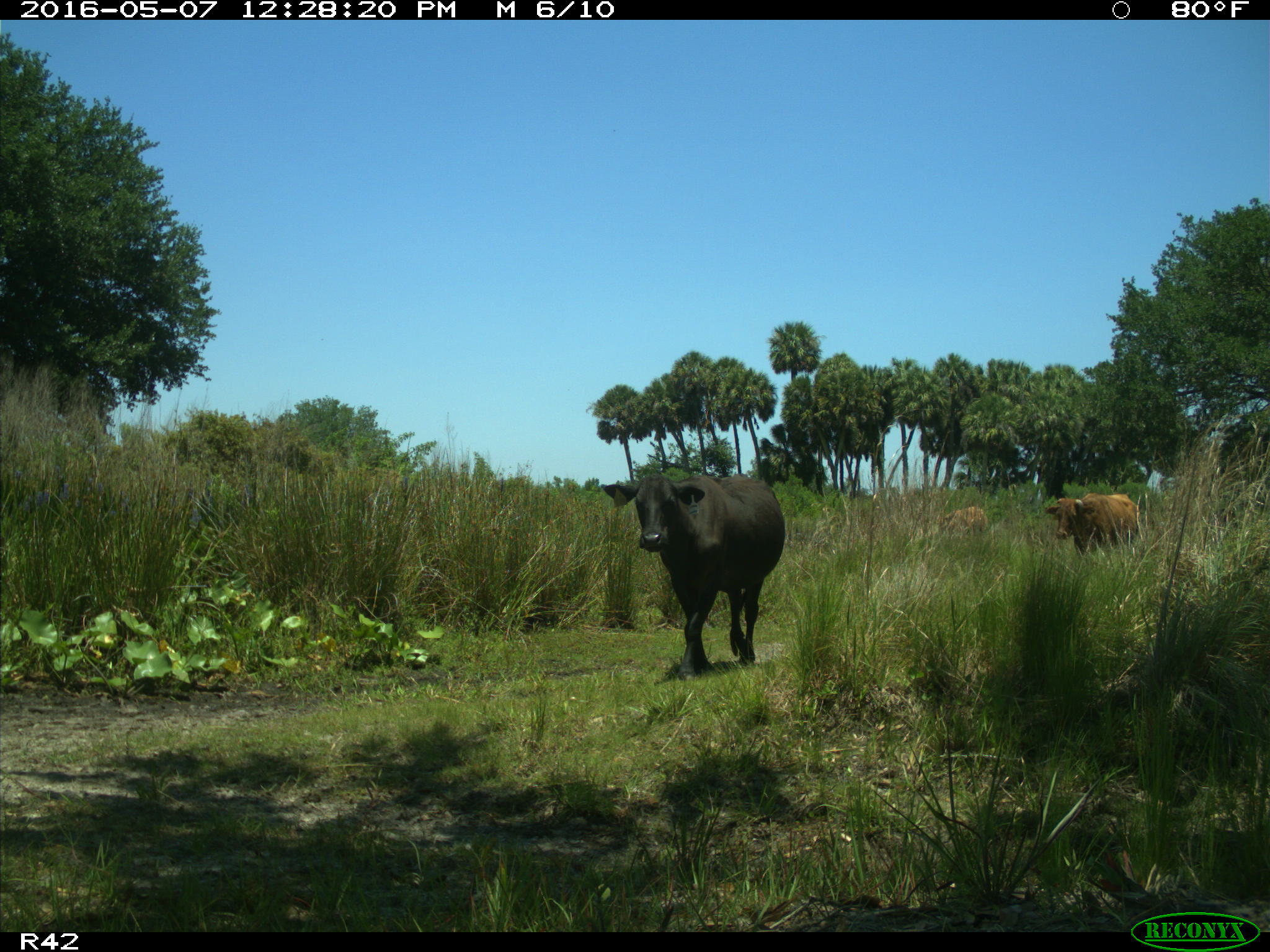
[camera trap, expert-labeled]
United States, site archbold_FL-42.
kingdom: Animalia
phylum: Chordata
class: Mammalia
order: Artiodactyla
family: Bovidae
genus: Bos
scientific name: Bos taurus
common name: domestic cow